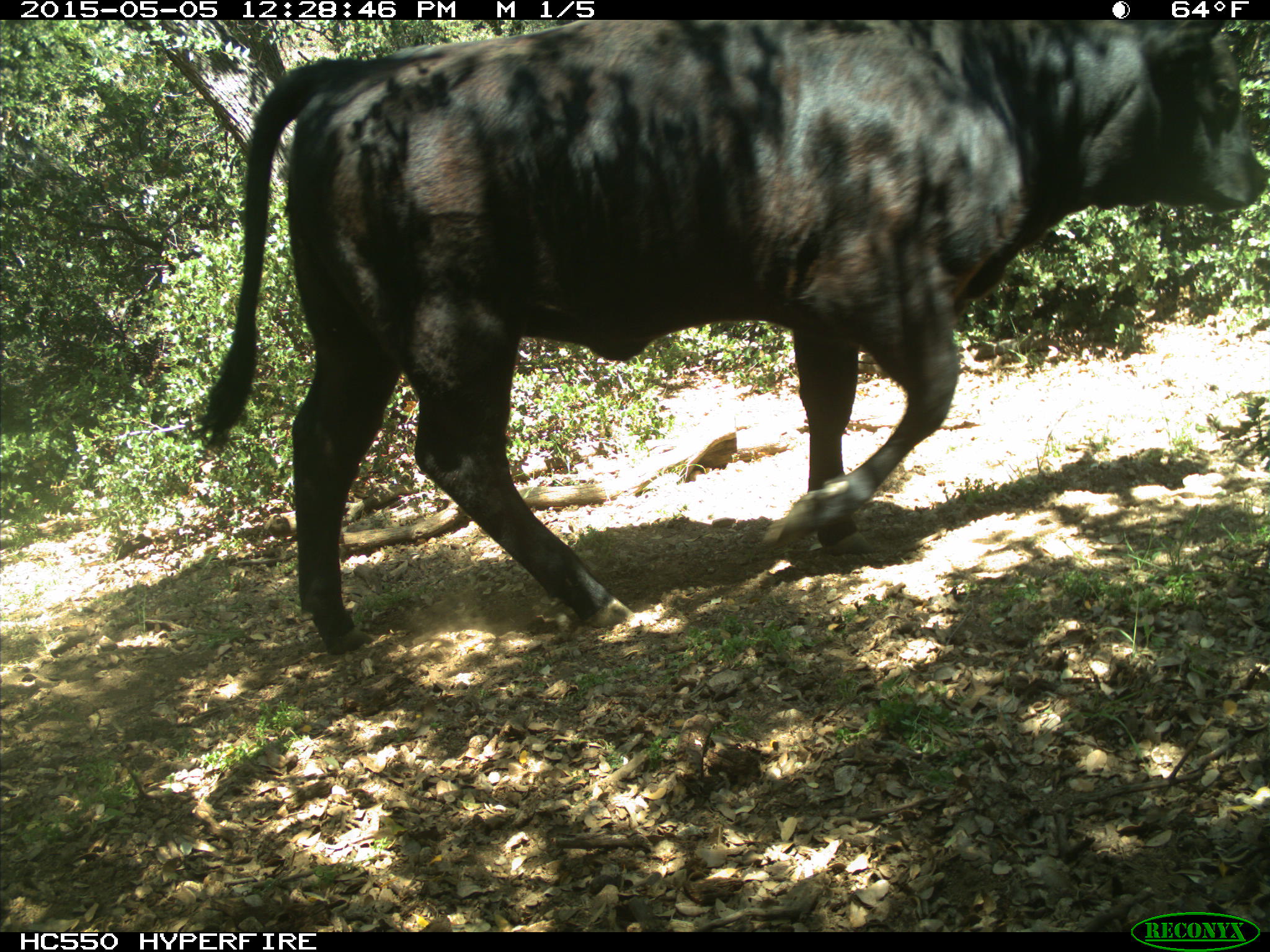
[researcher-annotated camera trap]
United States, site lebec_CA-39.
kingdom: Animalia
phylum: Chordata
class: Mammalia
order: Artiodactyla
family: Bovidae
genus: Bos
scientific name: Bos taurus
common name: domestic cow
Bos taurus (domestic cow).